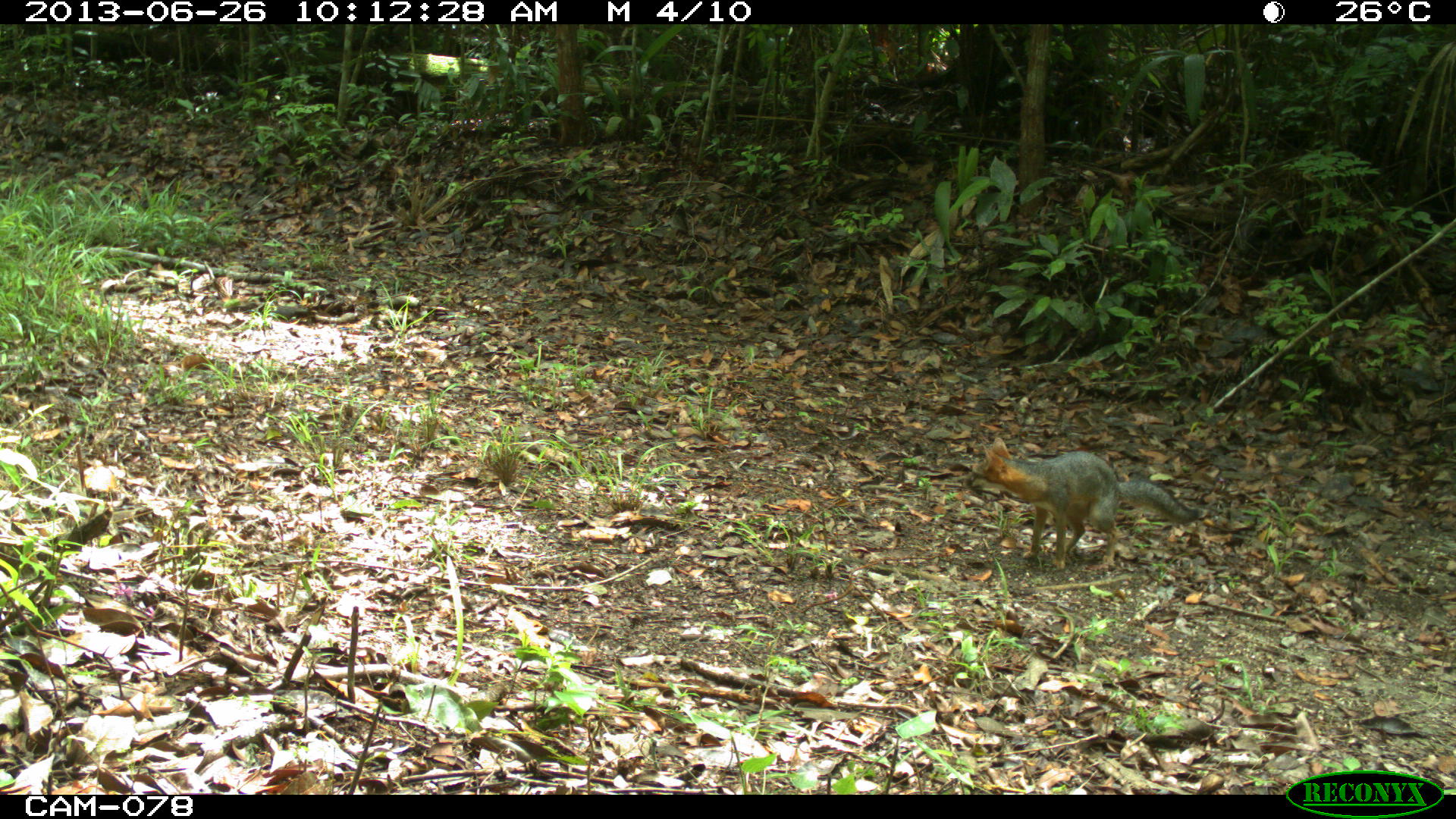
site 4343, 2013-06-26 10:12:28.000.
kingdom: Animalia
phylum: Chordata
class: Mammalia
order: Carnivora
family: Canidae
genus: Urocyon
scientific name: Urocyon cinereoargenteus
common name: gray fox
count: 1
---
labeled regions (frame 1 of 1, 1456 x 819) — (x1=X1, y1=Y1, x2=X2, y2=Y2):
urocyon cinereoargenteus: (x1=957, y1=435, x2=1206, y2=570)